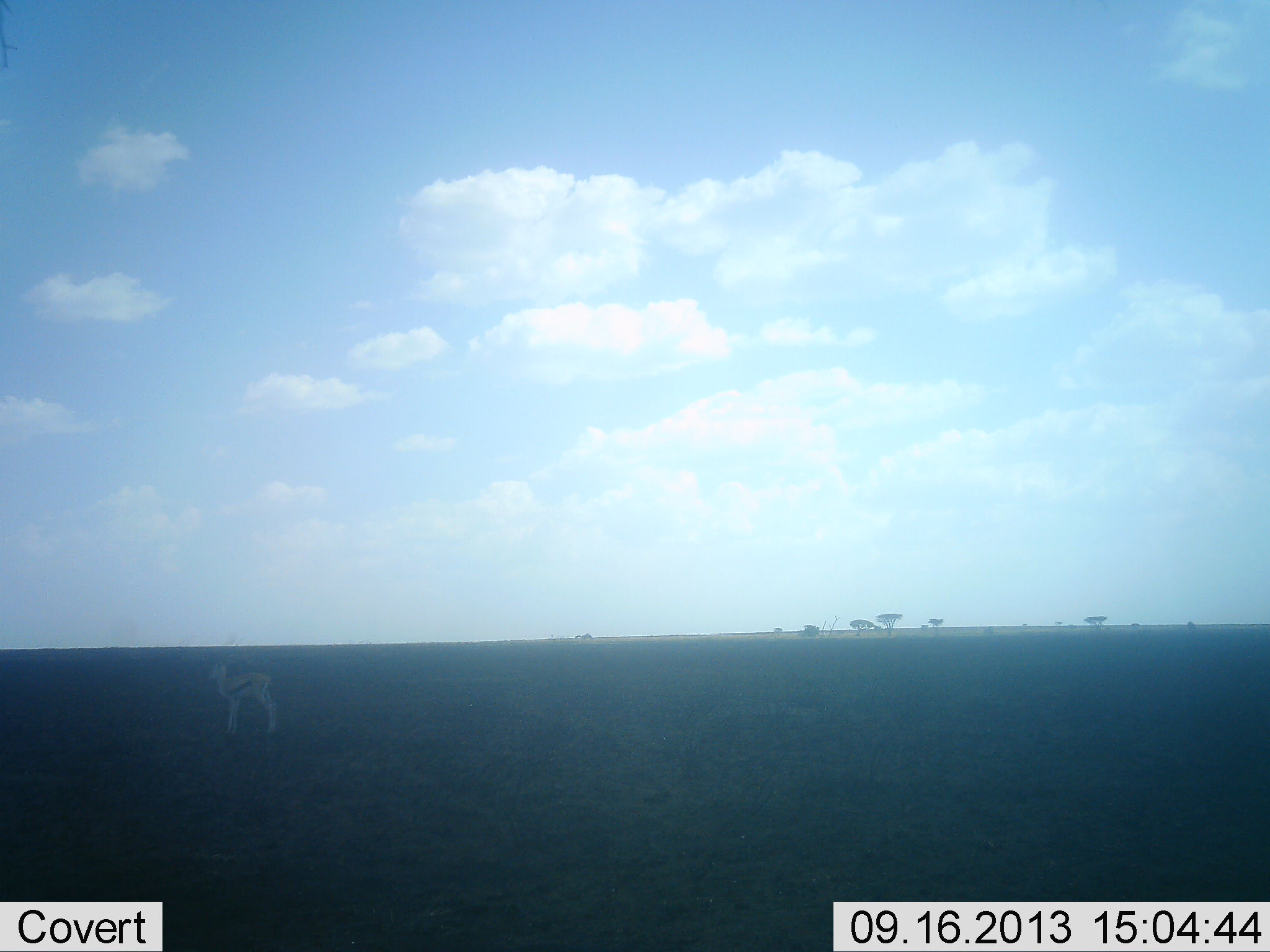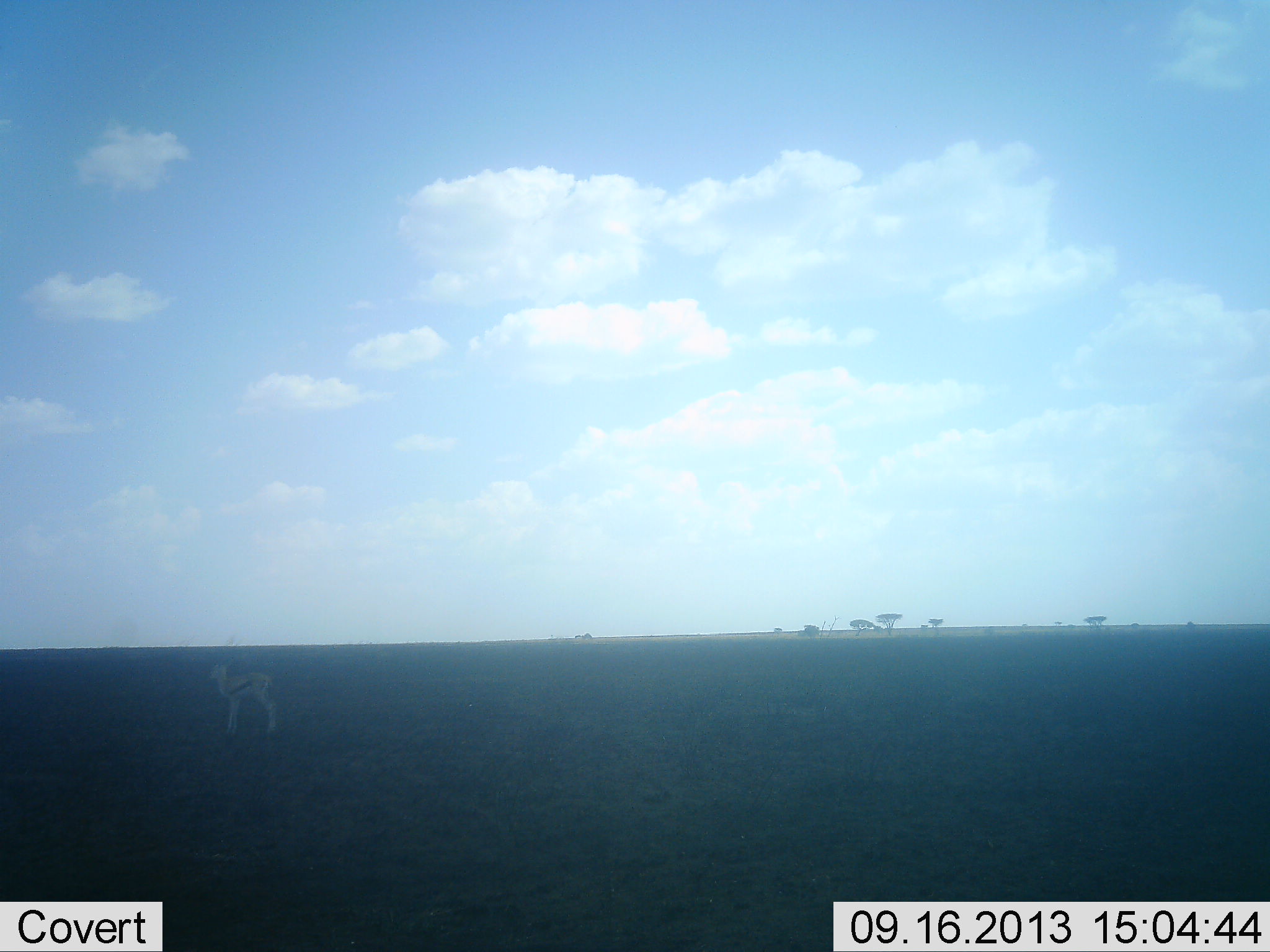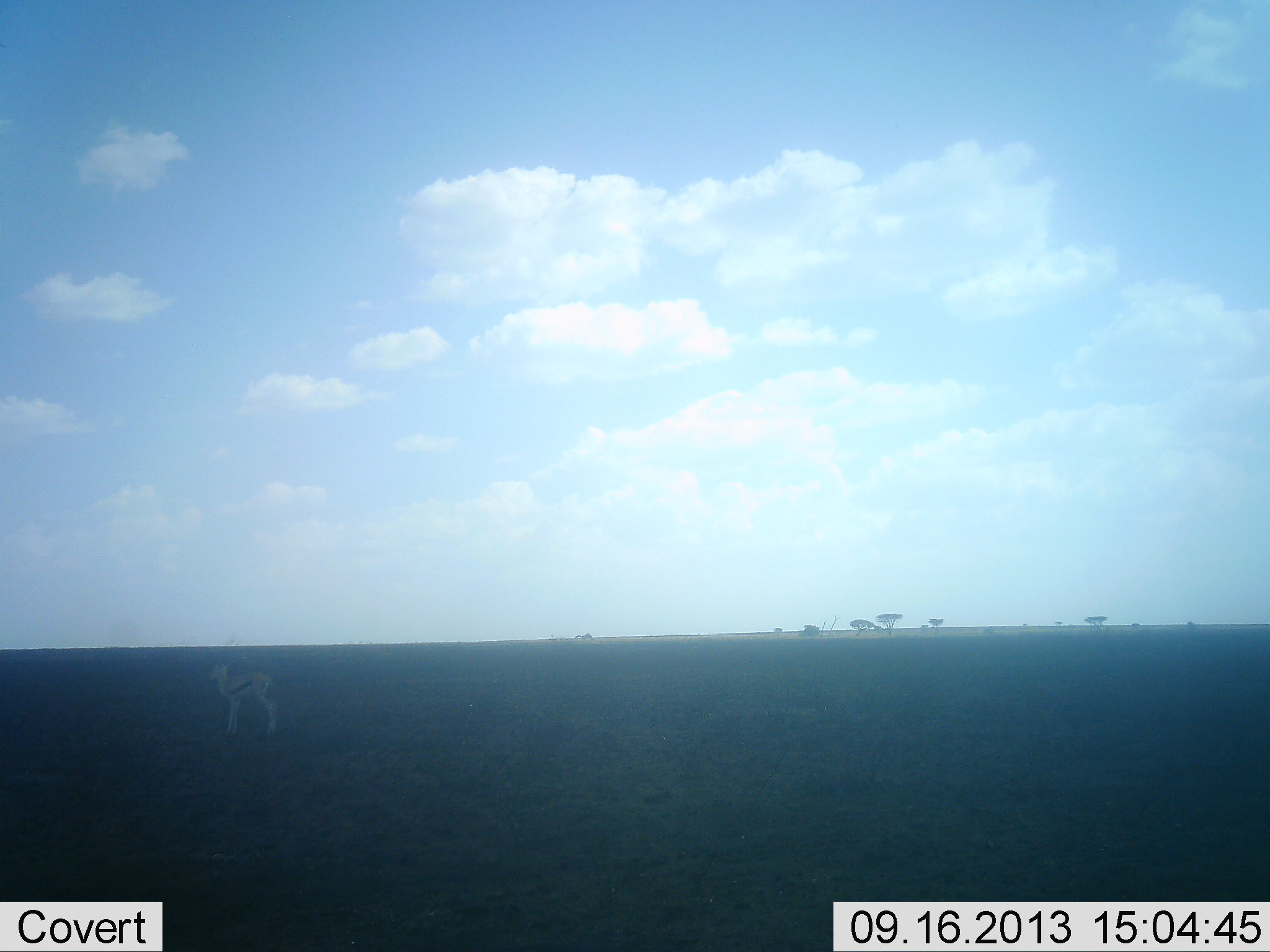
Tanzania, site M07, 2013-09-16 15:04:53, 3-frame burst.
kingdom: Animalia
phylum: Chordata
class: Mammalia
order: Artiodactyla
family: Bovidae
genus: Eudorcas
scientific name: Eudorcas thomsonii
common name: thomson's gazelle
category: gazellethomsons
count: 1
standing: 100%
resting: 0%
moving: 0%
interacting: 0%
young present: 0%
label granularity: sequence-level